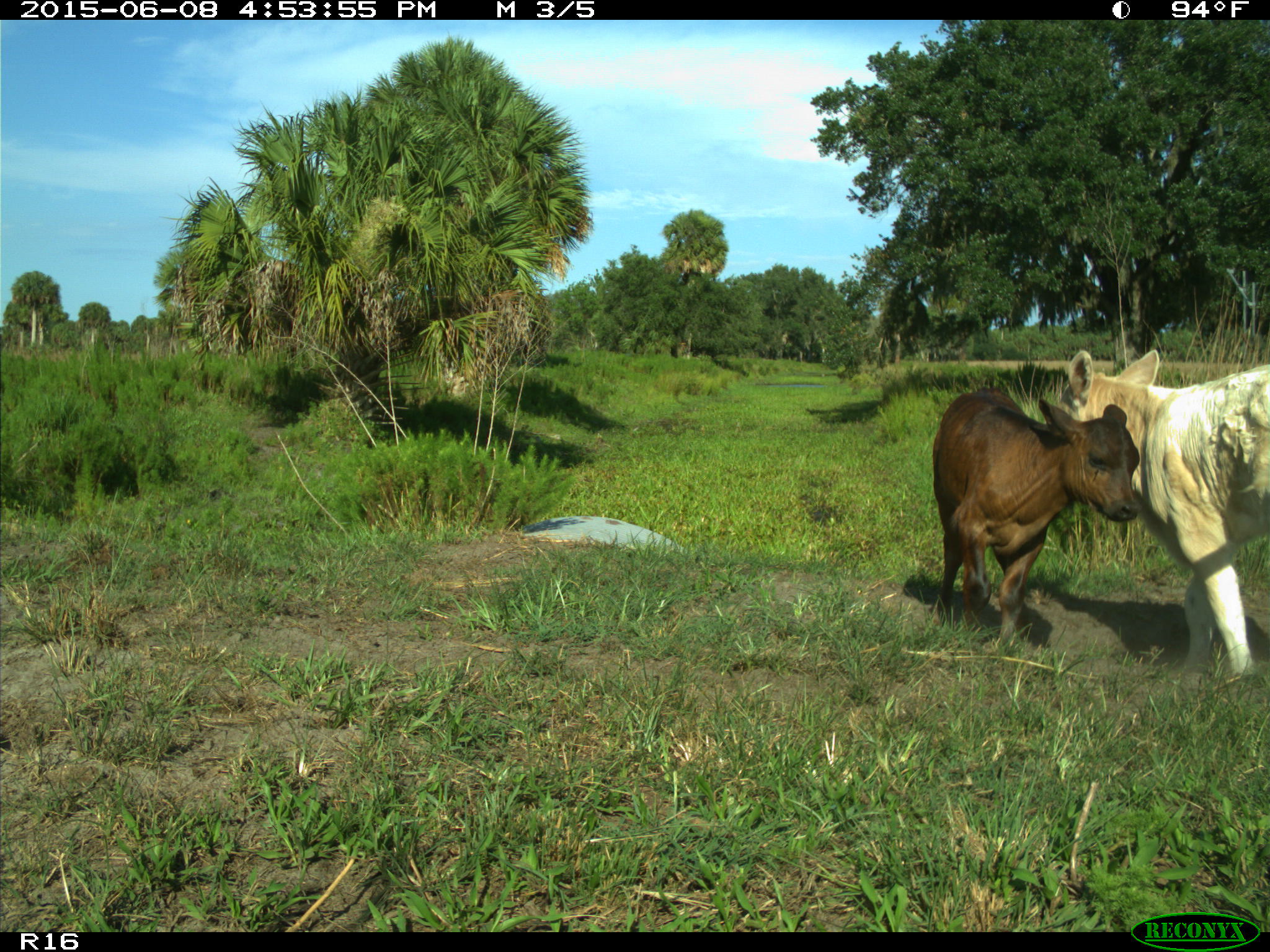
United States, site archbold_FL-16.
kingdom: Animalia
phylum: Chordata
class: Mammalia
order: Artiodactyla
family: Bovidae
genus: Bos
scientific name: Bos taurus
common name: domestic cow